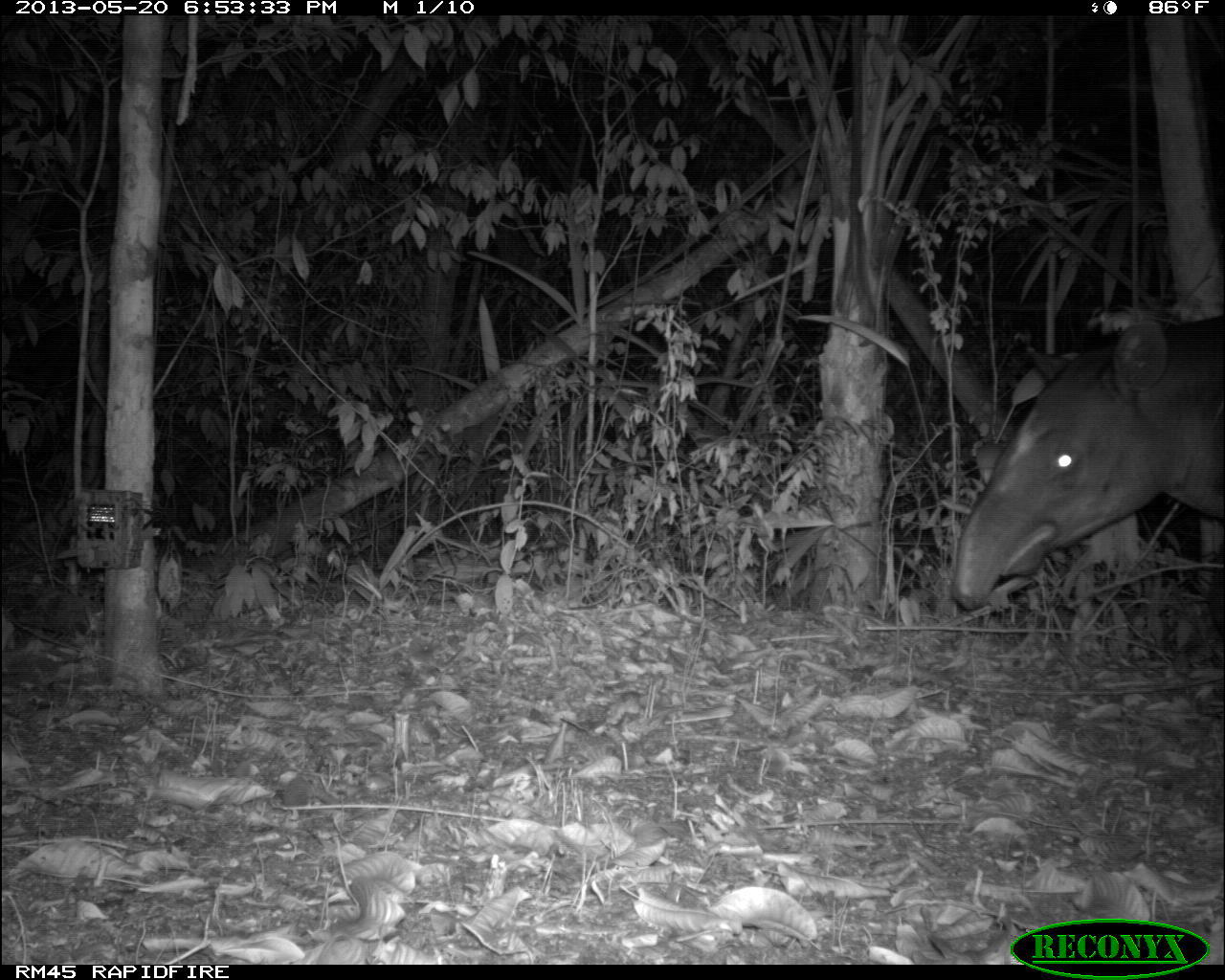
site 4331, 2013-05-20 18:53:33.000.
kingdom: Animalia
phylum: Chordata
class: Mammalia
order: Perissodactyla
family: Tapiridae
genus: Tapirus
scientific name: Tapirus bairdii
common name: baird's tapir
Tapirus bairdii (baird's tapir), count 1, sex male.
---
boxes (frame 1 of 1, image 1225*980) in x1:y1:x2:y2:
tapirus bairdii: 947:313:1225:611